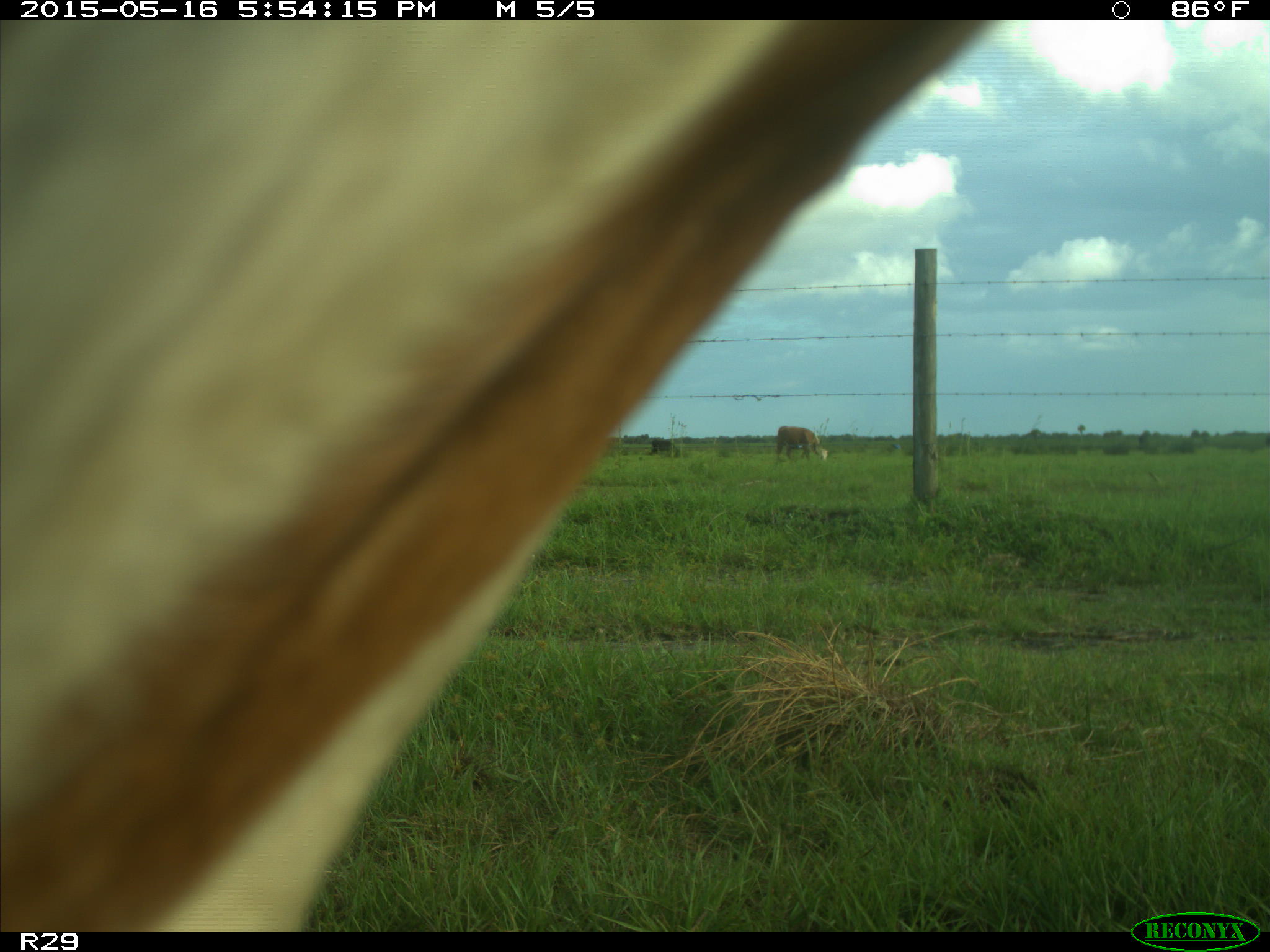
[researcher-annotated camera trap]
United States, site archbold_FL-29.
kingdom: Animalia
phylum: Chordata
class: Mammalia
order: Artiodactyla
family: Bovidae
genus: Bos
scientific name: Bos taurus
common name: domestic cow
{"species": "Bos taurus (domestic cow)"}